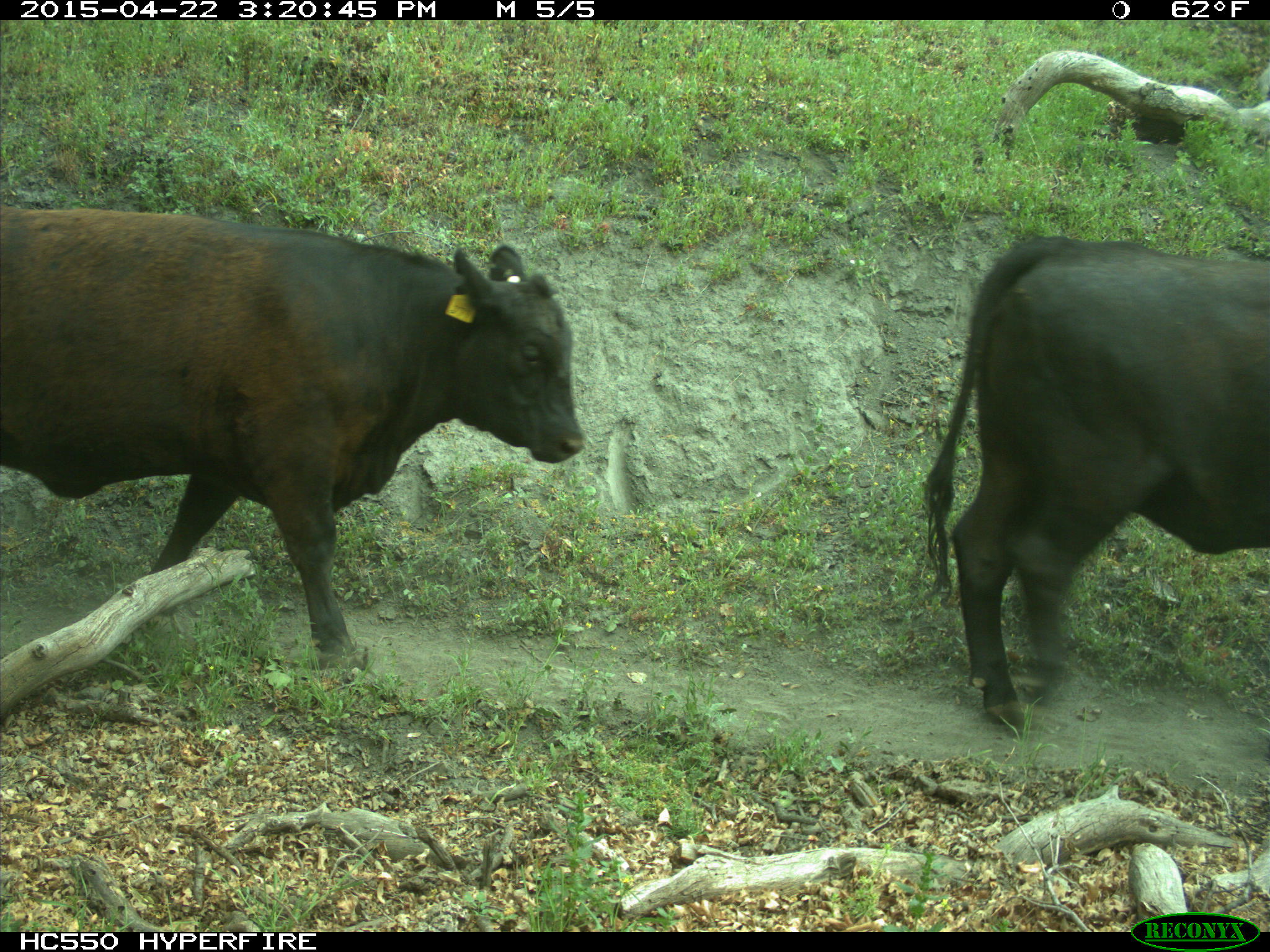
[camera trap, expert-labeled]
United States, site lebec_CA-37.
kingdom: Animalia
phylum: Chordata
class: Mammalia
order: Artiodactyla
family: Bovidae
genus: Bos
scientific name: Bos taurus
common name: domestic cow